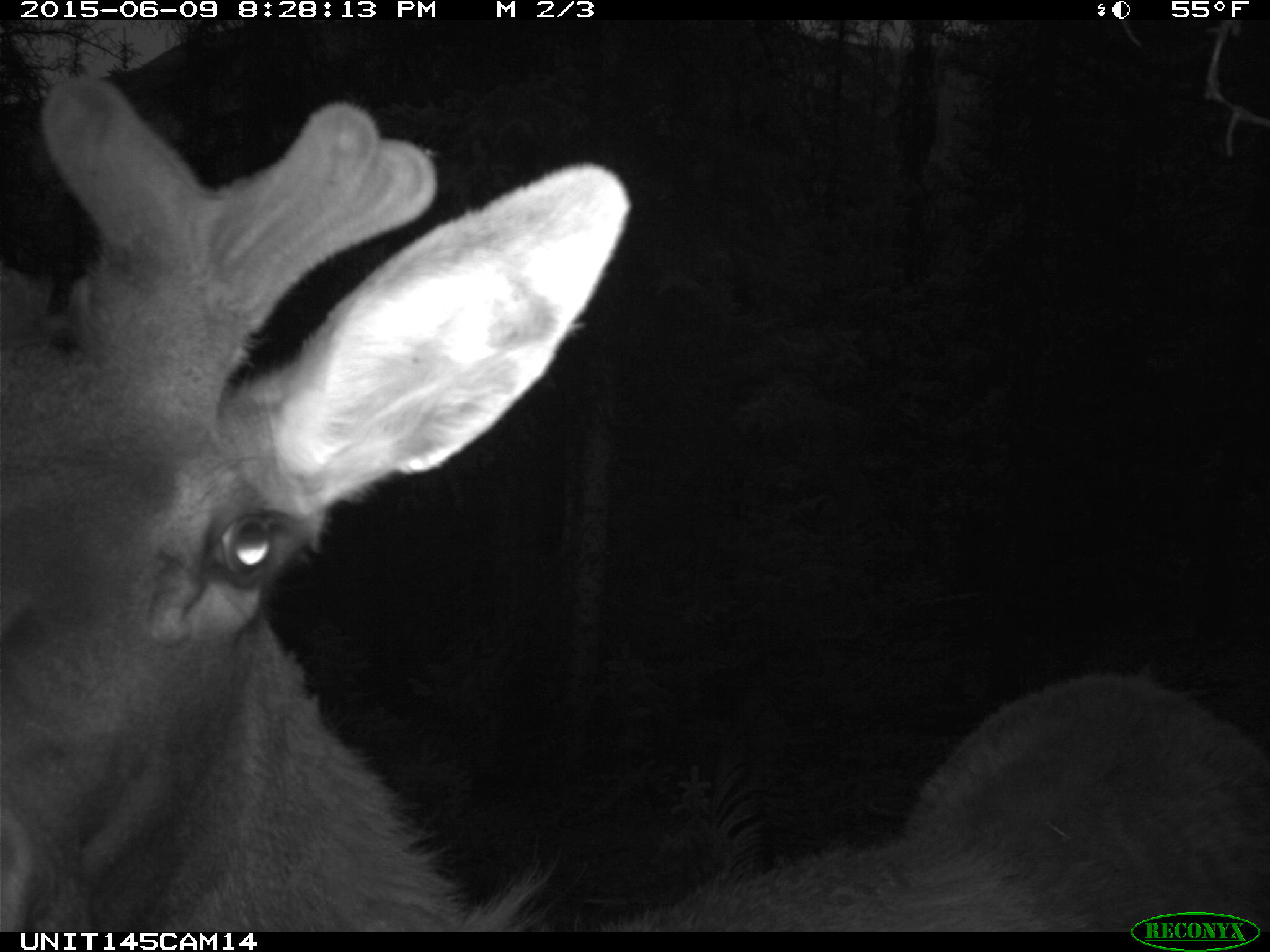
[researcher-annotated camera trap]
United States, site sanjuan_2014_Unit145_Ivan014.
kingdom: Animalia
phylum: Chordata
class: Mammalia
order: Artiodactyla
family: Cervidae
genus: Cervus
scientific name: Cervus elaphus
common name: red deer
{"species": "Cervus elaphus (red deer)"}